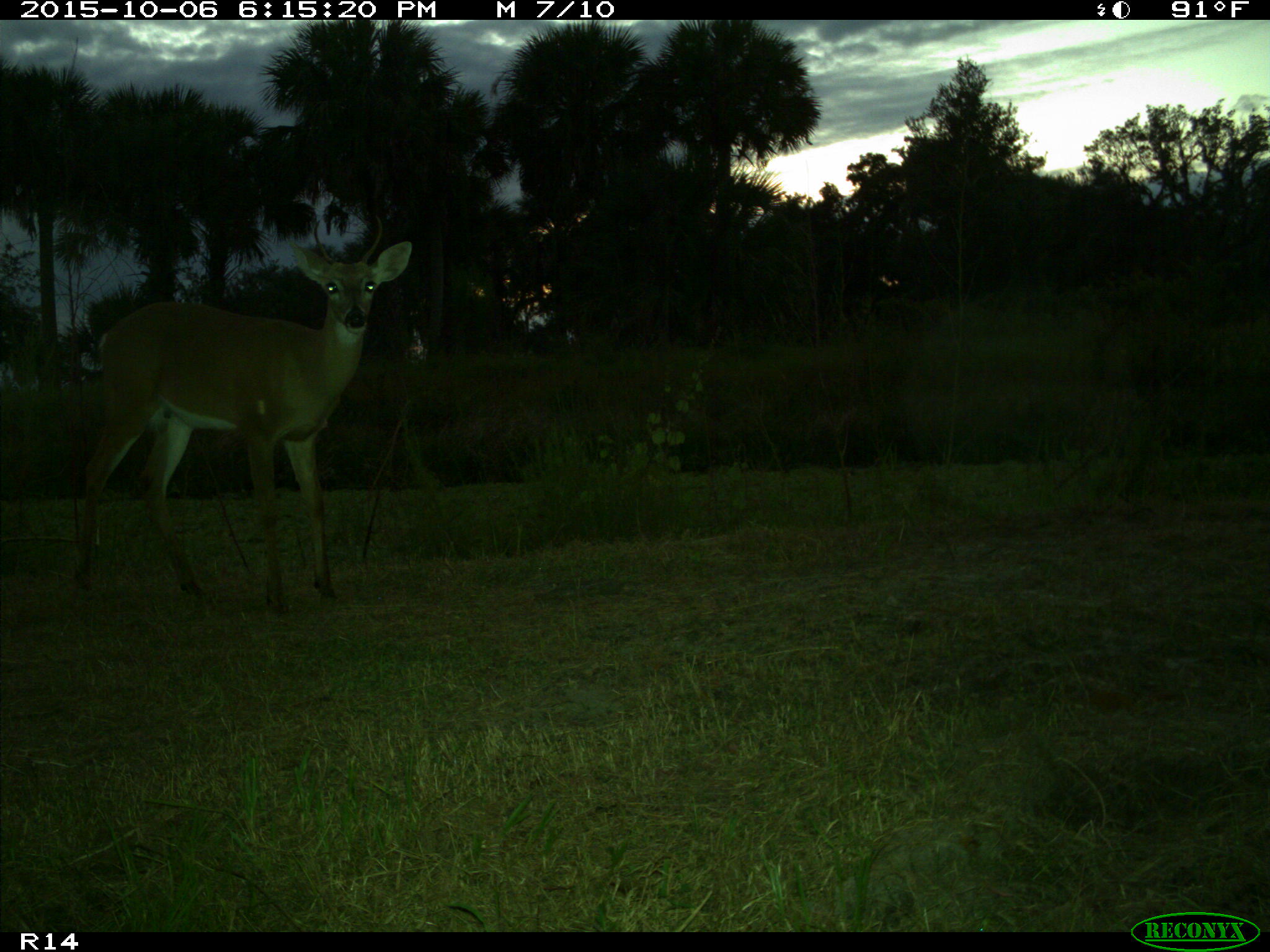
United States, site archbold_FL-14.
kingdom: Animalia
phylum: Chordata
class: Mammalia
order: Artiodactyla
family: Cervidae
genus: Odocoileus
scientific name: Odocoileus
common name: deer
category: unidentified deer